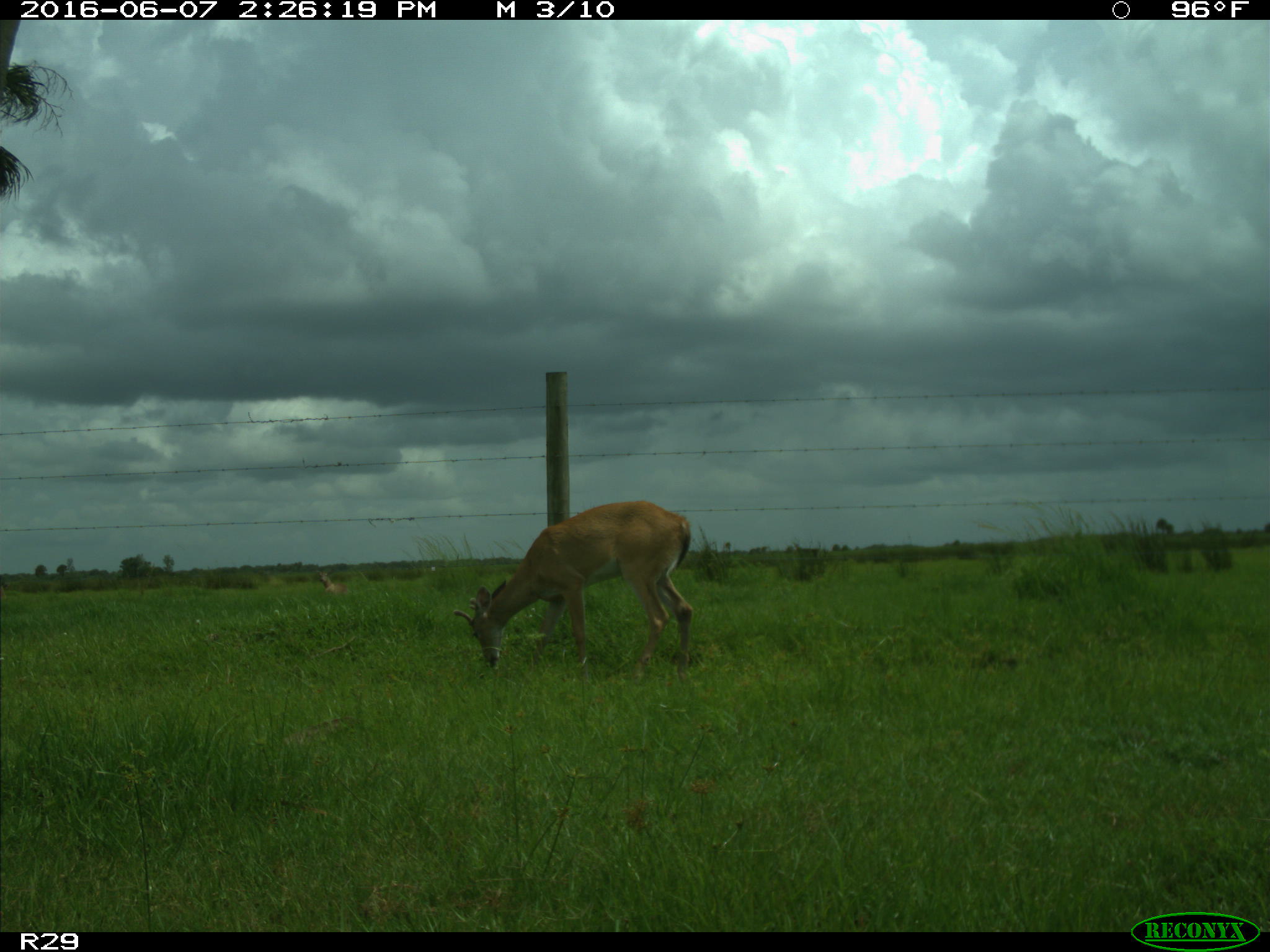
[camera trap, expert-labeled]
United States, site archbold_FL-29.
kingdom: Animalia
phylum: Chordata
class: Mammalia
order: Artiodactyla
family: Cervidae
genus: Odocoileus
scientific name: Odocoileus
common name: deer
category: unidentified deer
Unidentified deer (deer) (Odocoileus).